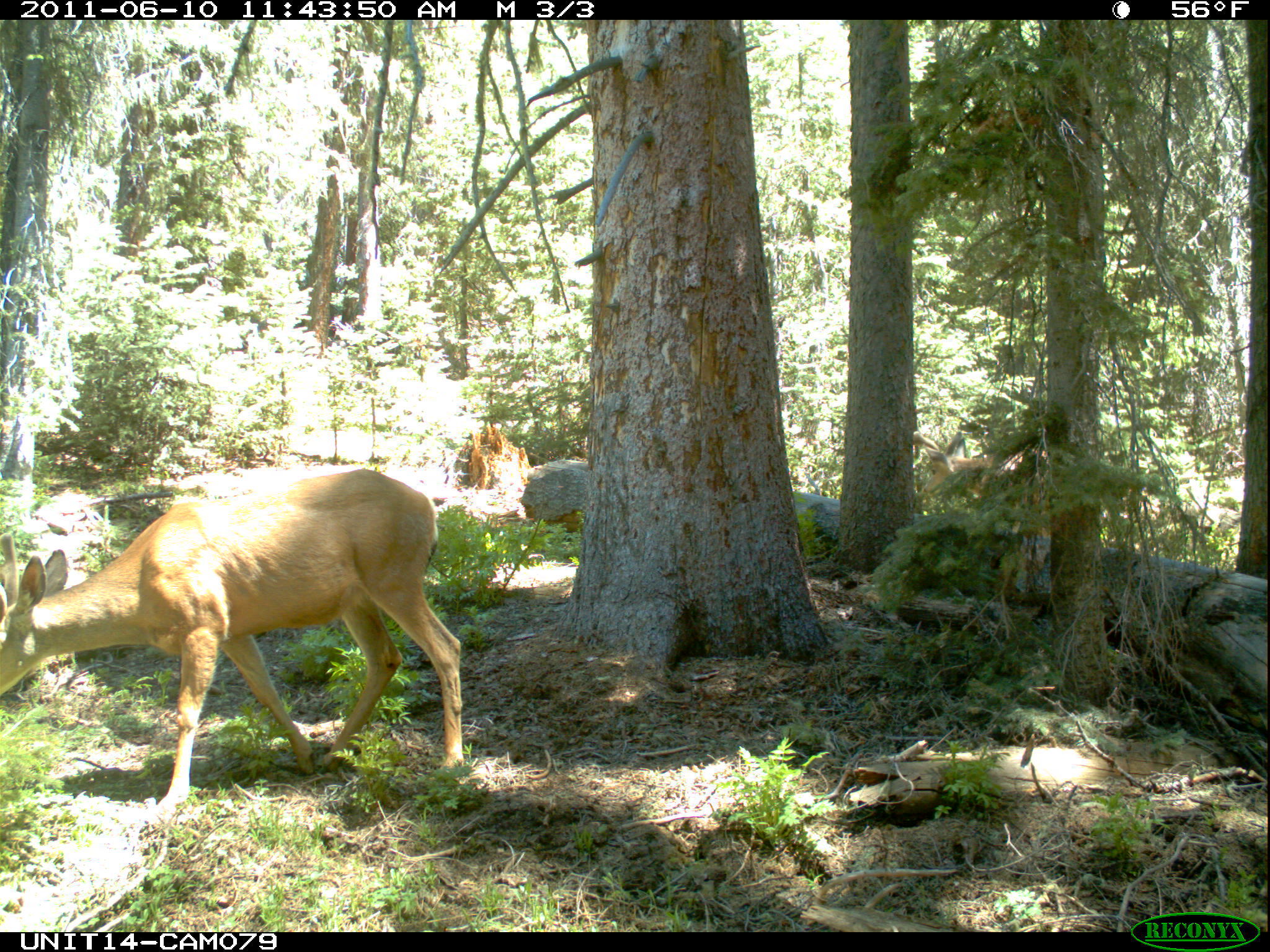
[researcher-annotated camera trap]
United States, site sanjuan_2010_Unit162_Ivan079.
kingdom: Animalia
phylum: Chordata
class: Mammalia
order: Artiodactyla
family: Cervidae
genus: Odocoileus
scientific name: Odocoileus hemionus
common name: mule deer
Odocoileus hemionus (mule deer).